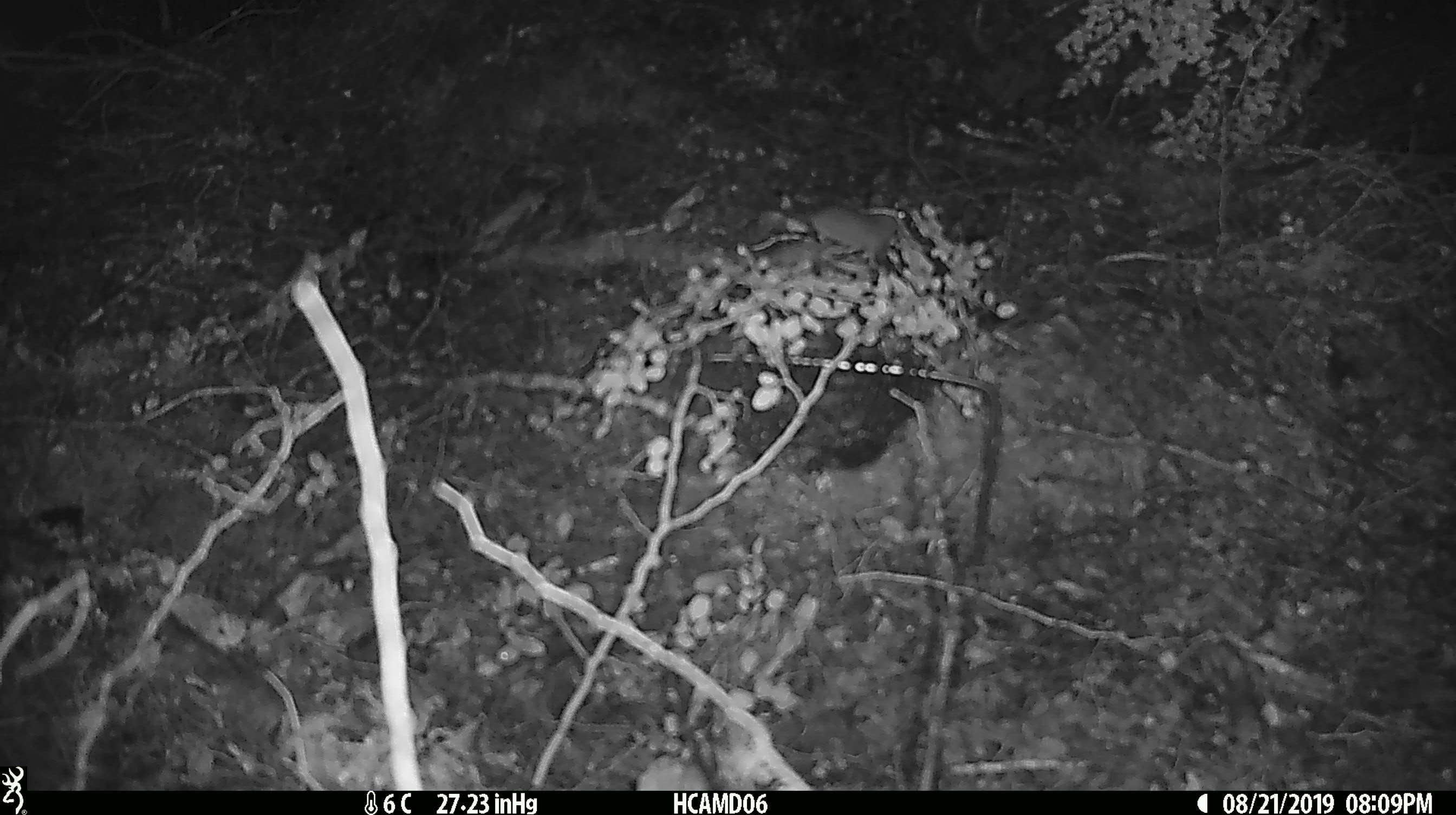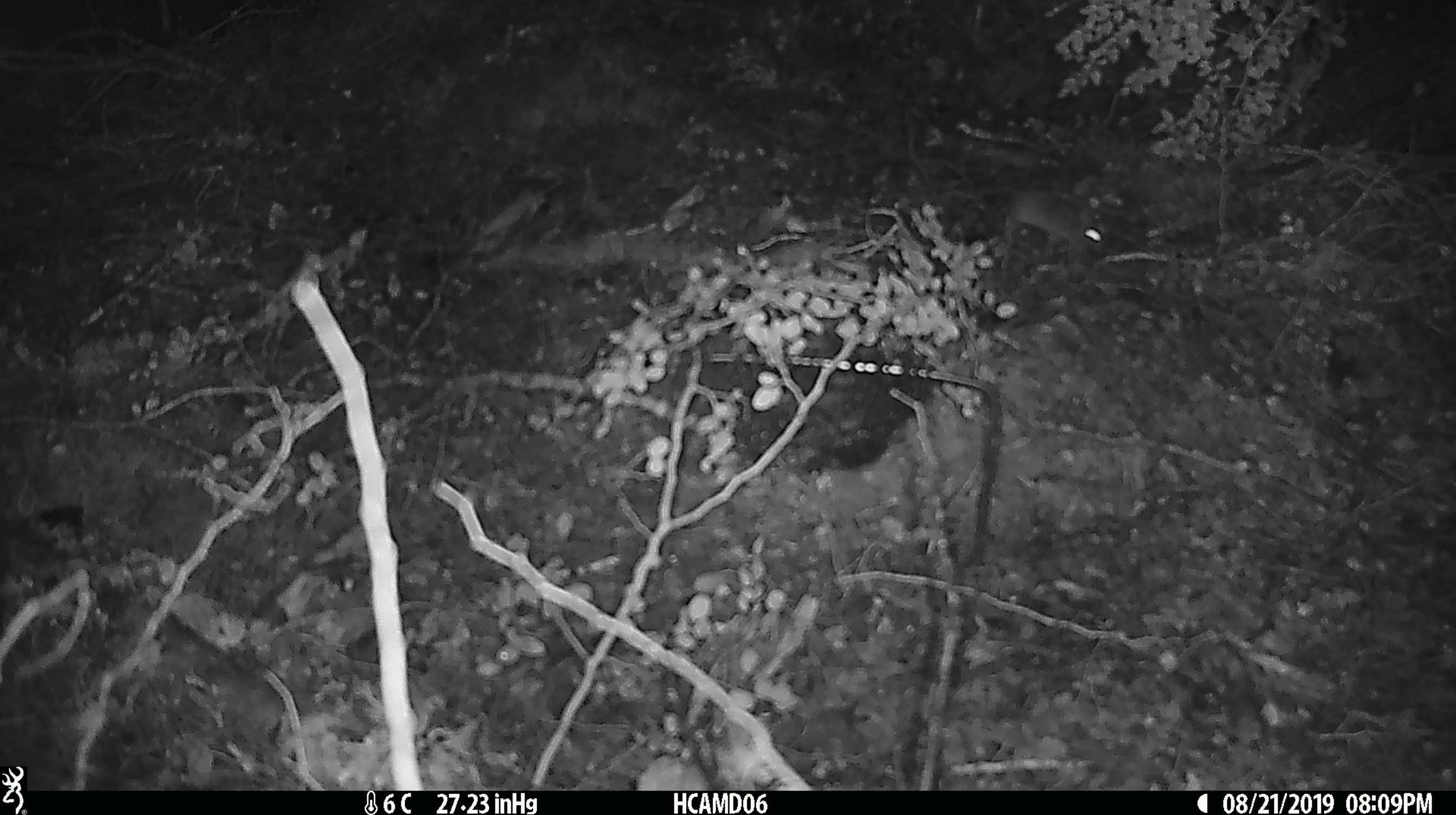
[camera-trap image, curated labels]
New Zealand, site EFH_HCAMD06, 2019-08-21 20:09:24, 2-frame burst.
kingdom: Animalia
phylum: Chordata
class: Mammalia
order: Rodentia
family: Muridae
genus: Mus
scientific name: Mus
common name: mouse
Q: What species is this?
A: Mouse (Mus).